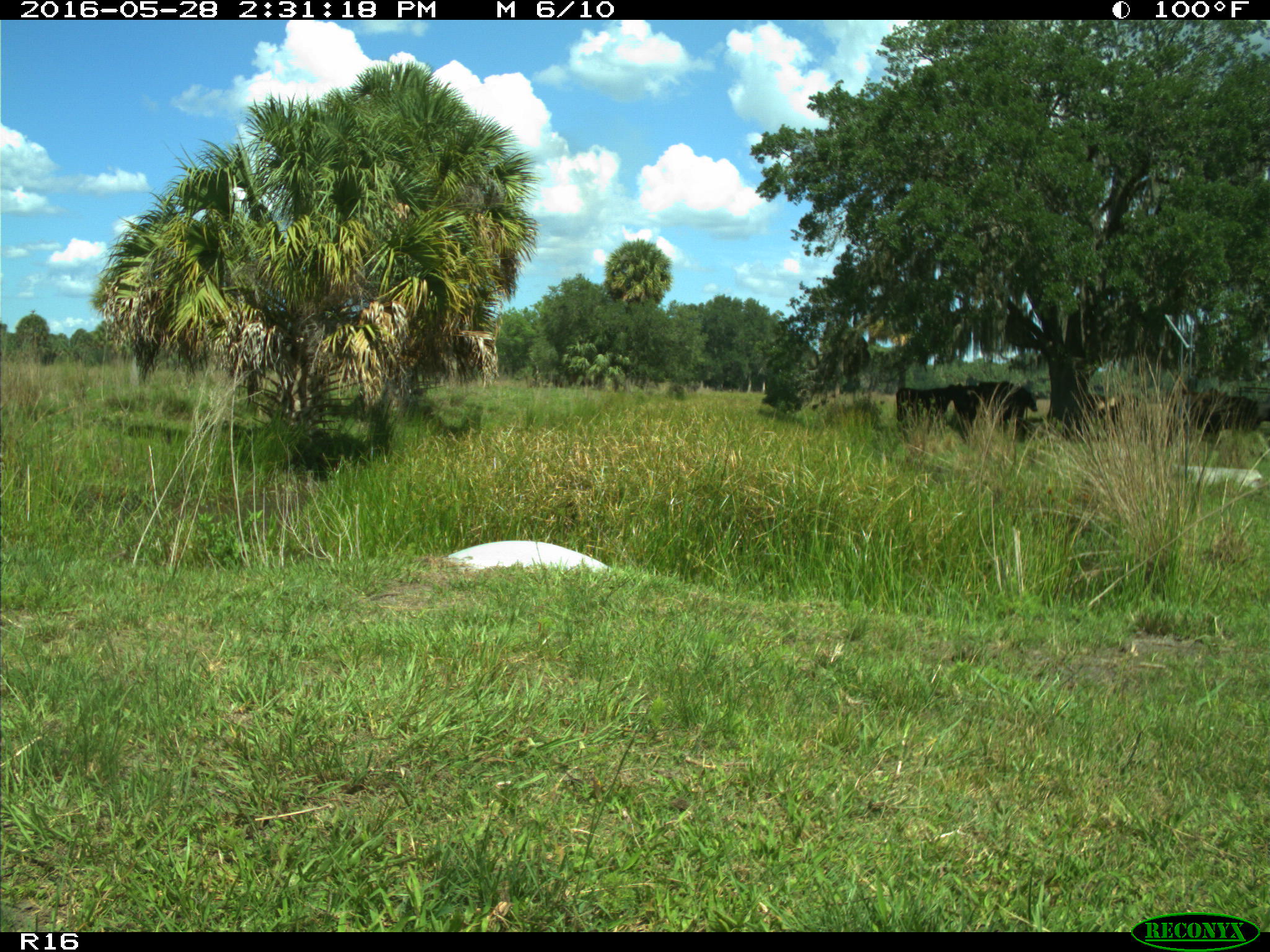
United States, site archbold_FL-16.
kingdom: Animalia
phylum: Chordata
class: Mammalia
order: Artiodactyla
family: Bovidae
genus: Bos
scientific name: Bos taurus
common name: domestic cow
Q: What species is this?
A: Bos taurus (domestic cow).